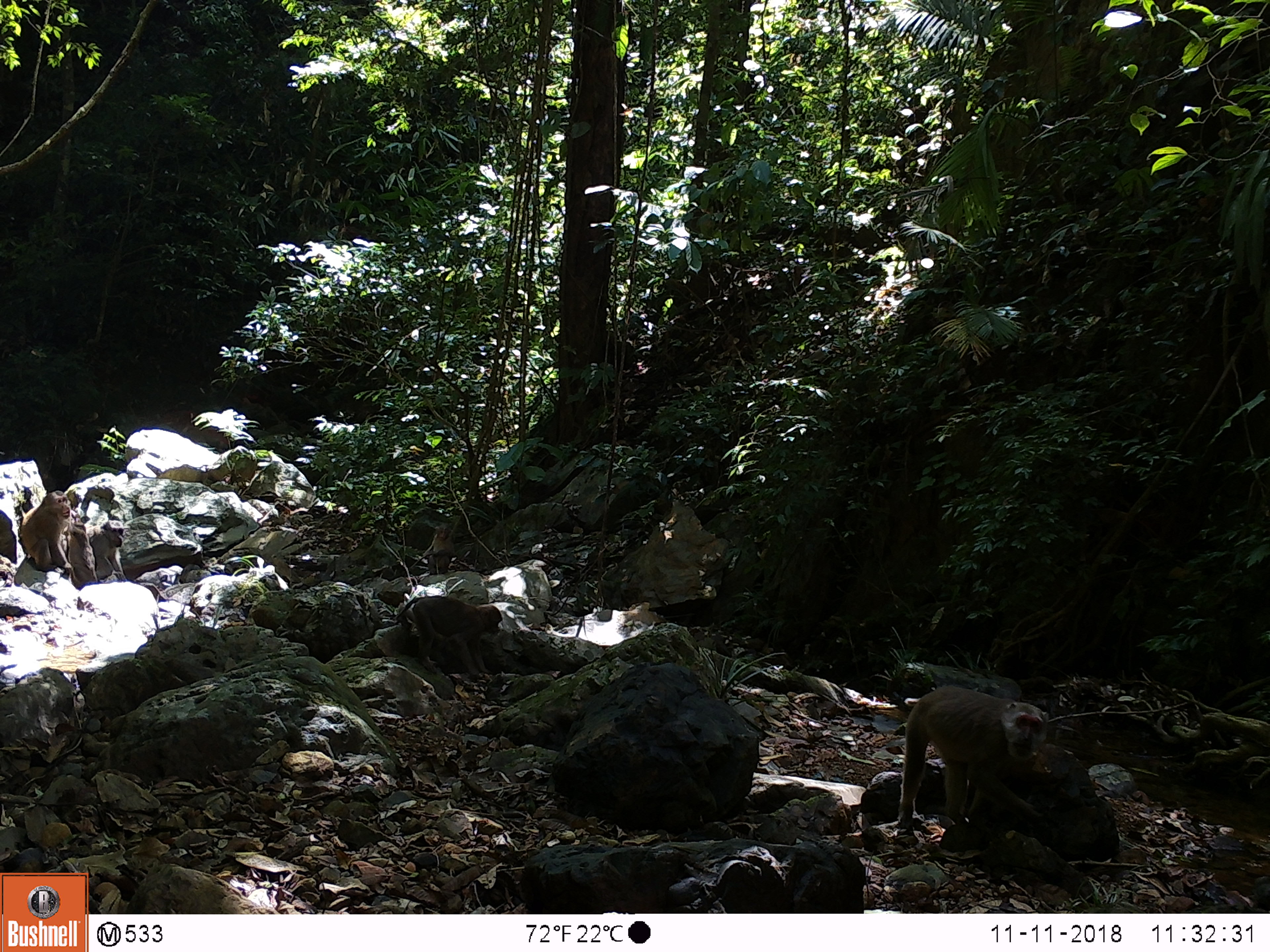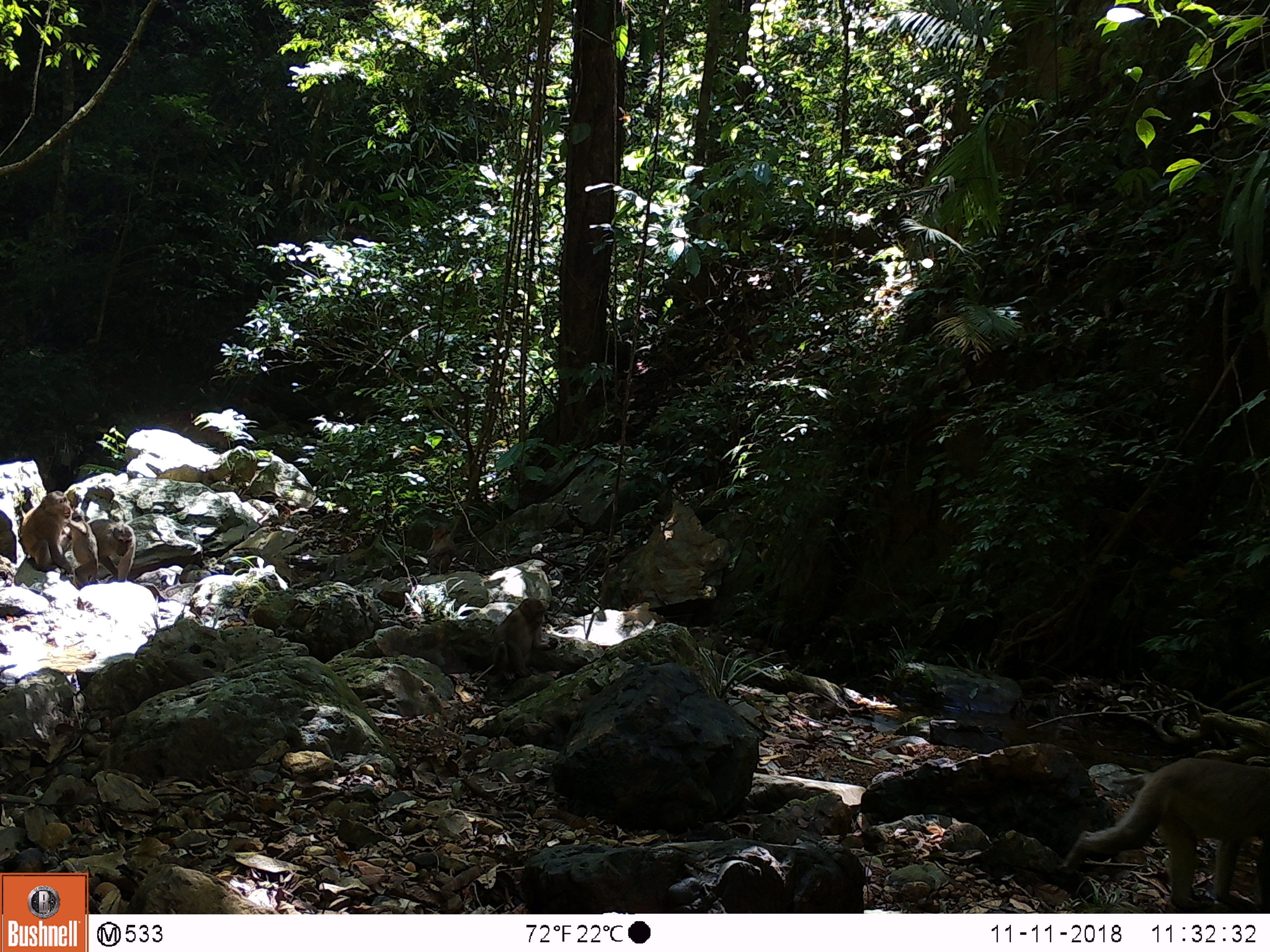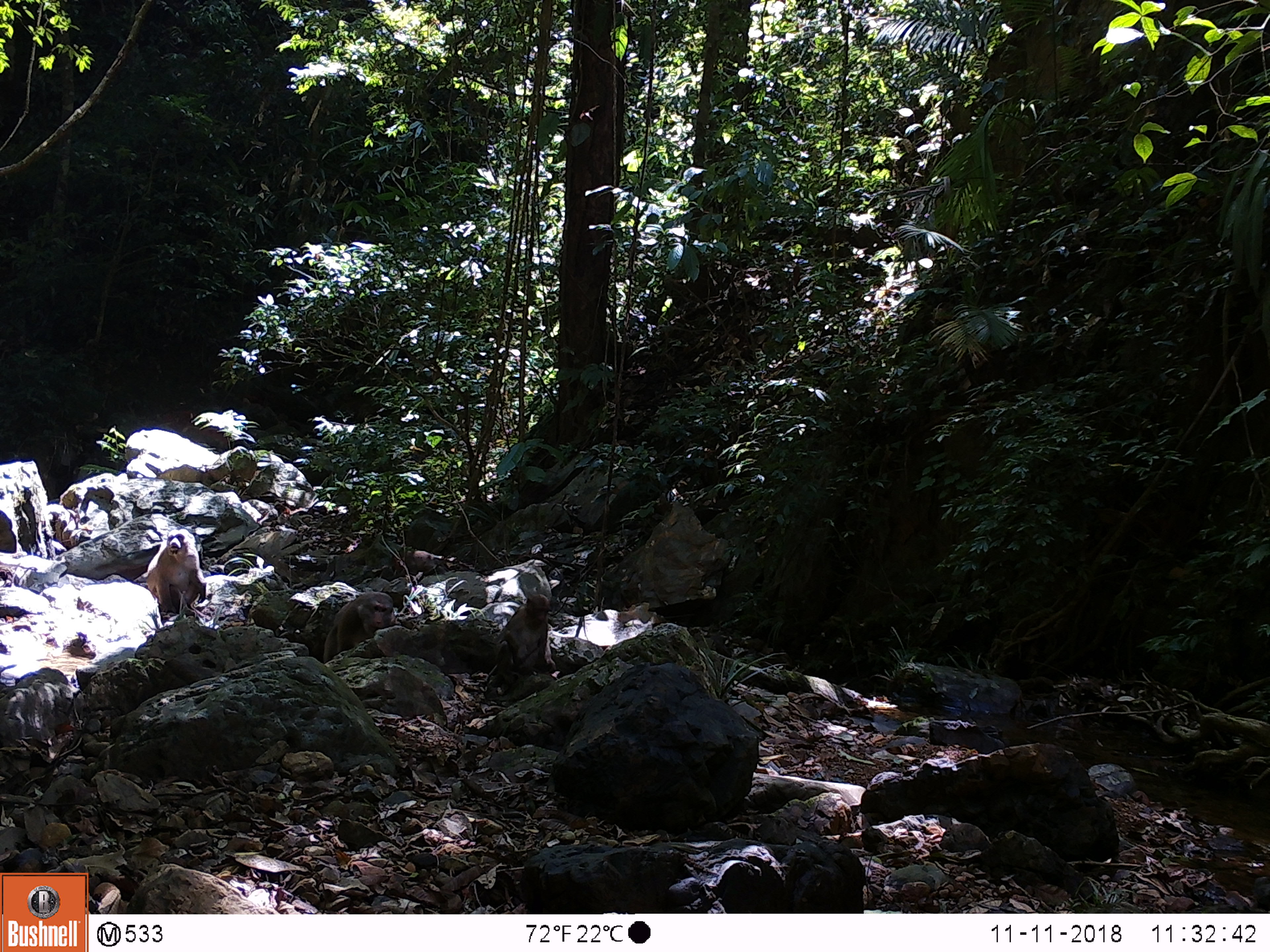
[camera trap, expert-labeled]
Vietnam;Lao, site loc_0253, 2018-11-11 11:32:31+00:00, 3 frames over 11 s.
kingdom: Animalia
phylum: Chordata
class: Mammalia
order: Primates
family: Cercopithecidae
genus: Macaca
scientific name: Macaca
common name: macaques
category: assam or rhesus macaque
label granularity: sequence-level